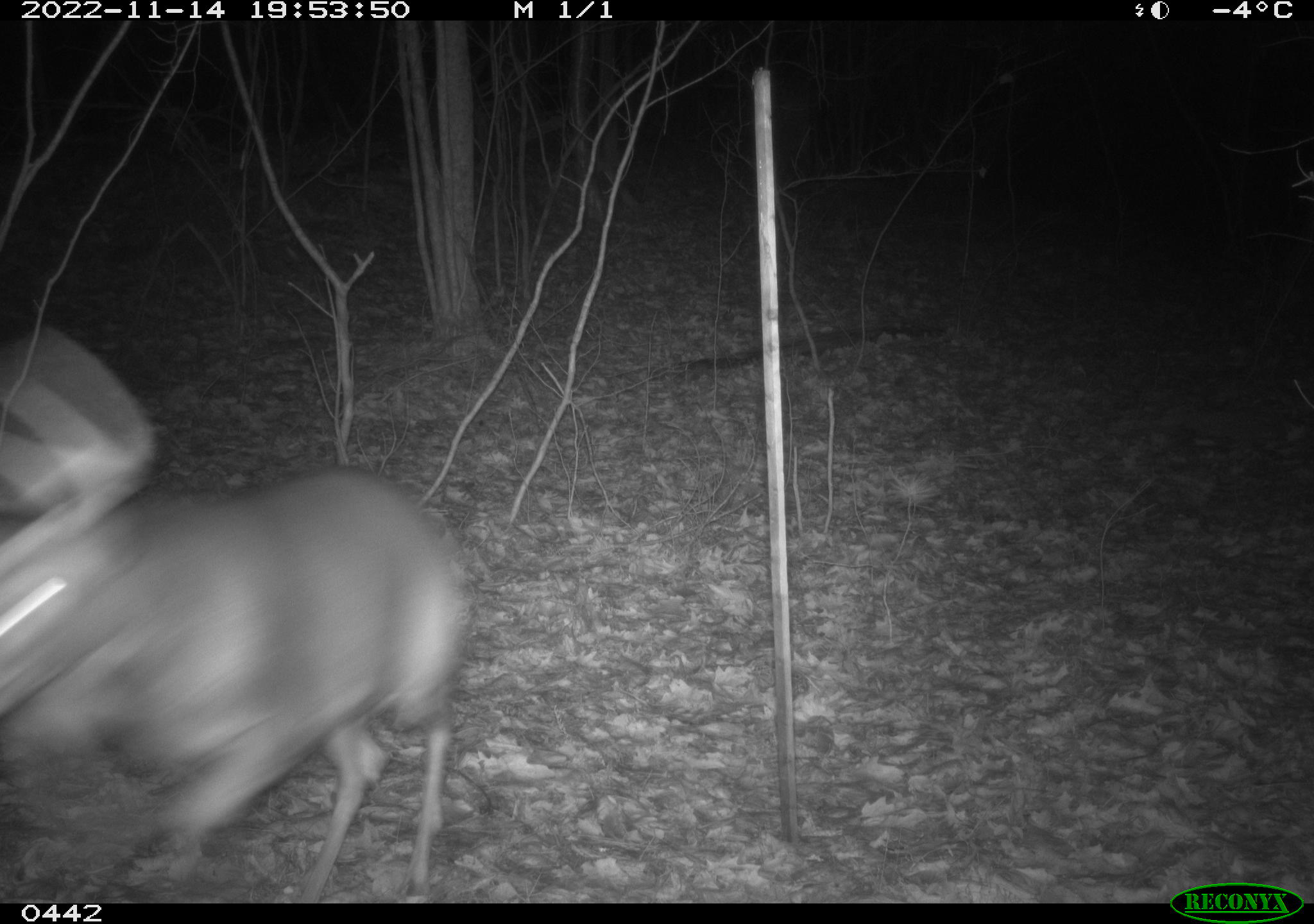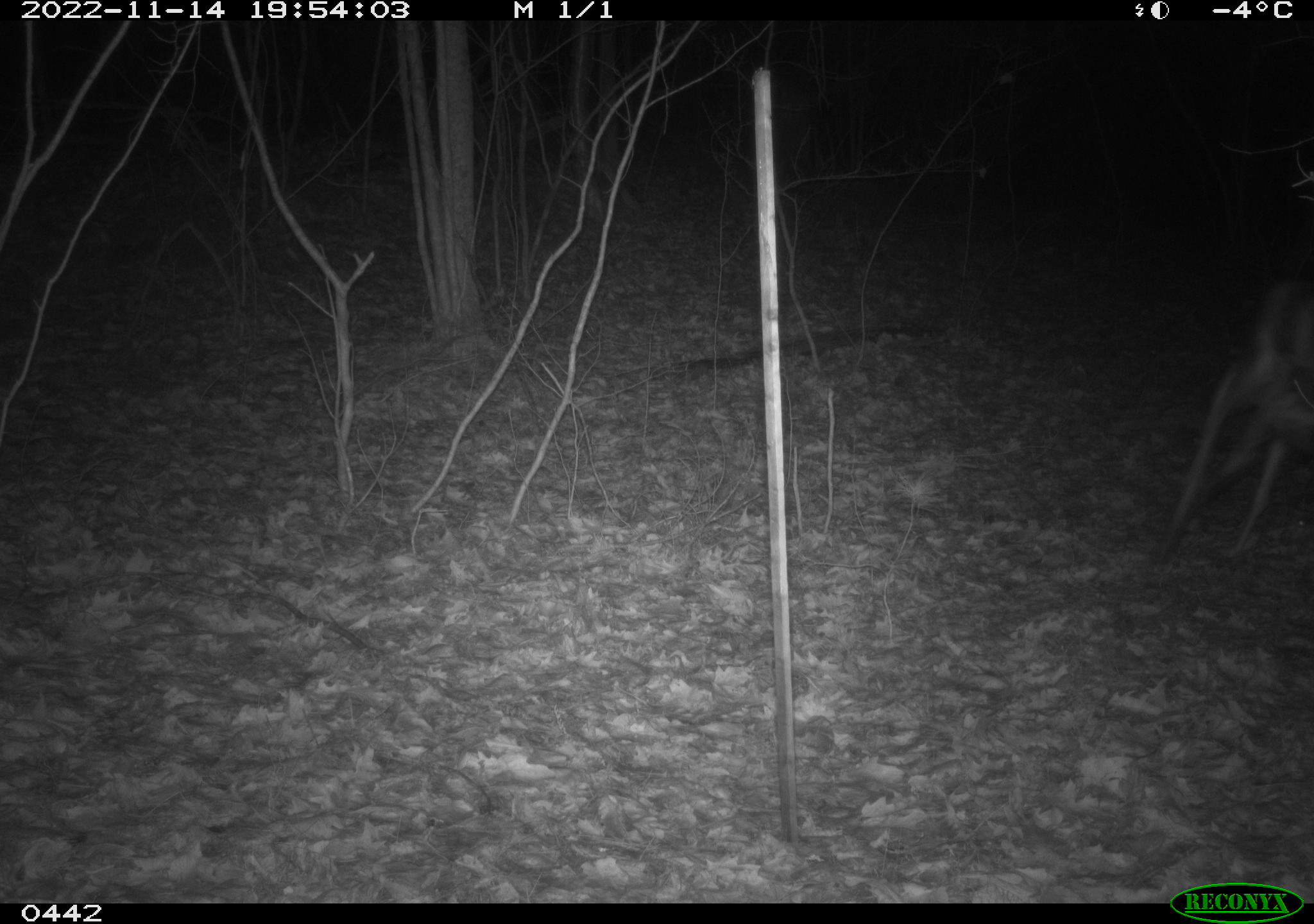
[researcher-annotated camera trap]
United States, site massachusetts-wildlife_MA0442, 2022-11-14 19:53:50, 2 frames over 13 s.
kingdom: Animalia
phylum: Chordata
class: Mammalia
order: Artiodactyla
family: Cervidae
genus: Odocoileus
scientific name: Odocoileus virginianus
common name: white-tailed deer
White-tailed deer (Odocoileus virginianus).